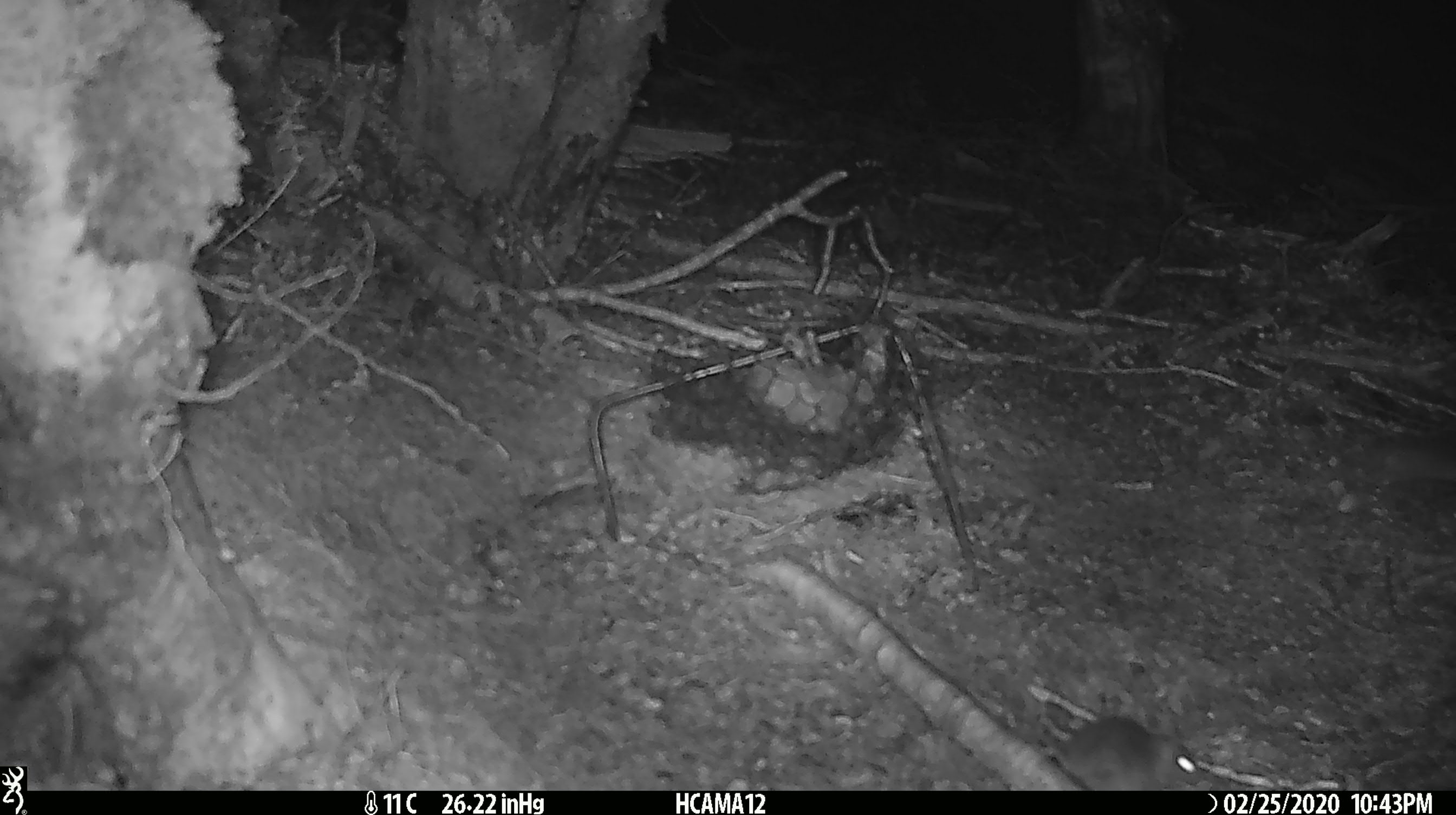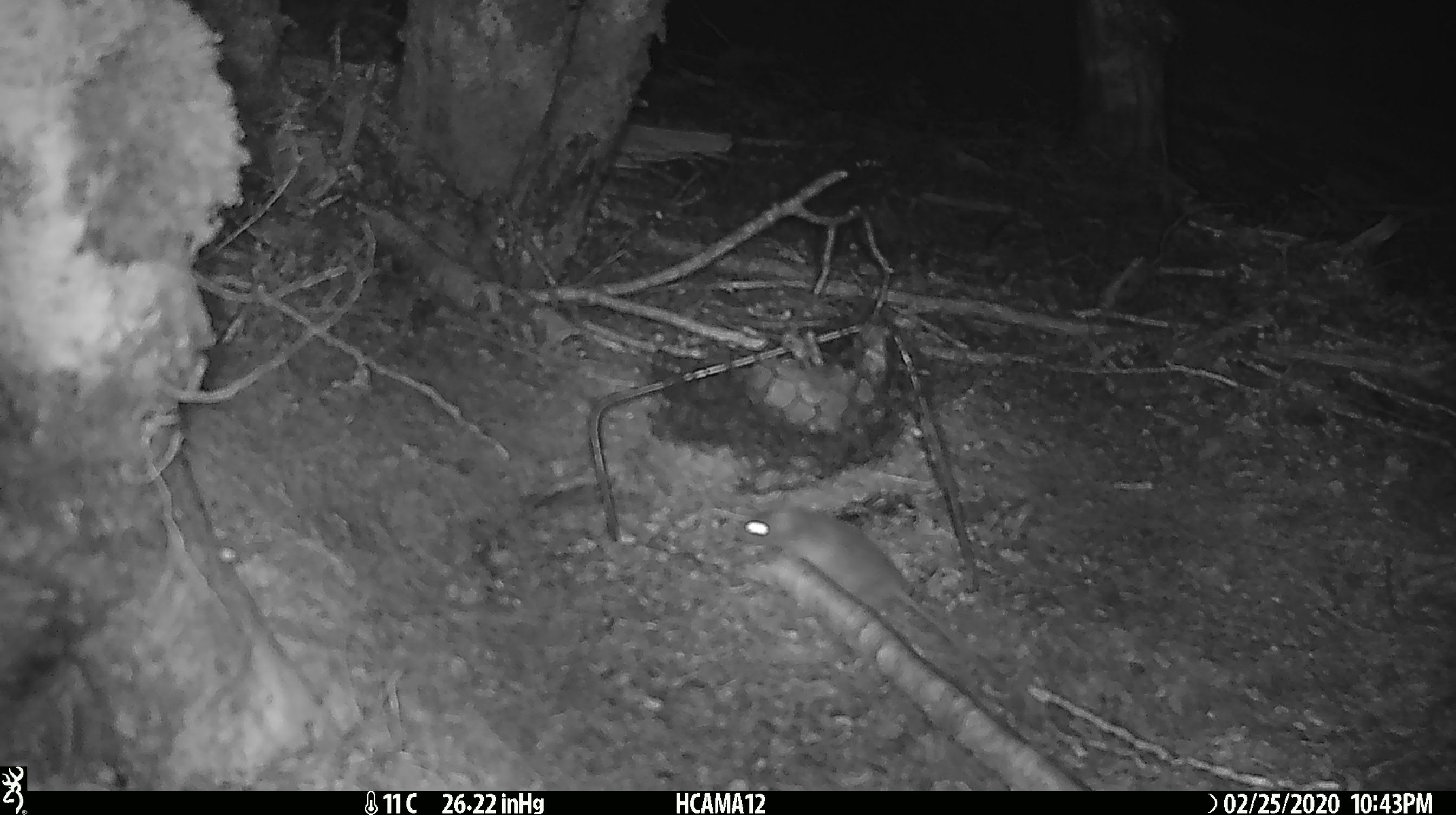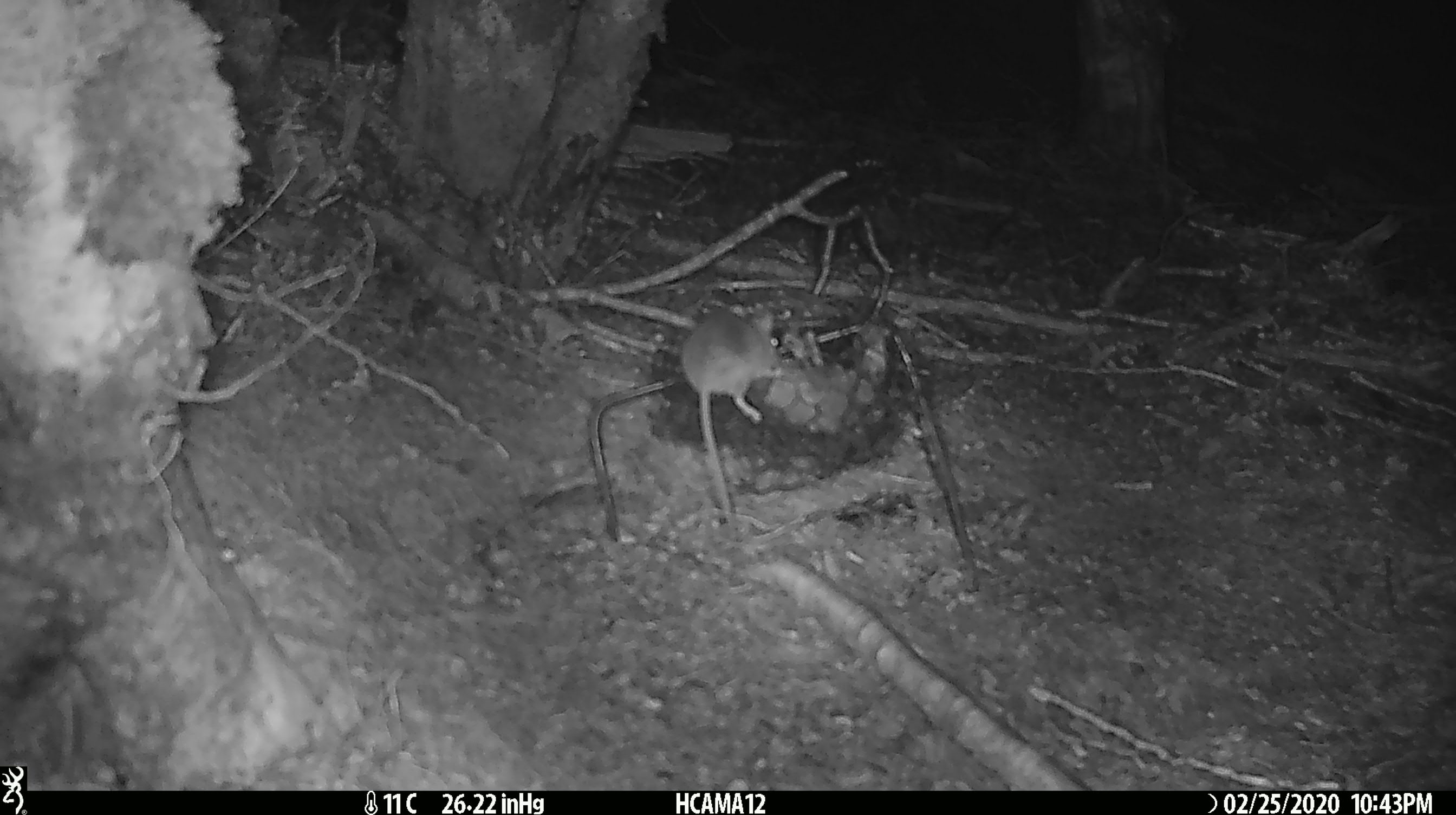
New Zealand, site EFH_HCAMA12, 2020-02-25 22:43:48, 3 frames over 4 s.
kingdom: Animalia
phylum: Chordata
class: Mammalia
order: Rodentia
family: Muridae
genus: Mus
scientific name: Mus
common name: mouse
Mouse (Mus).